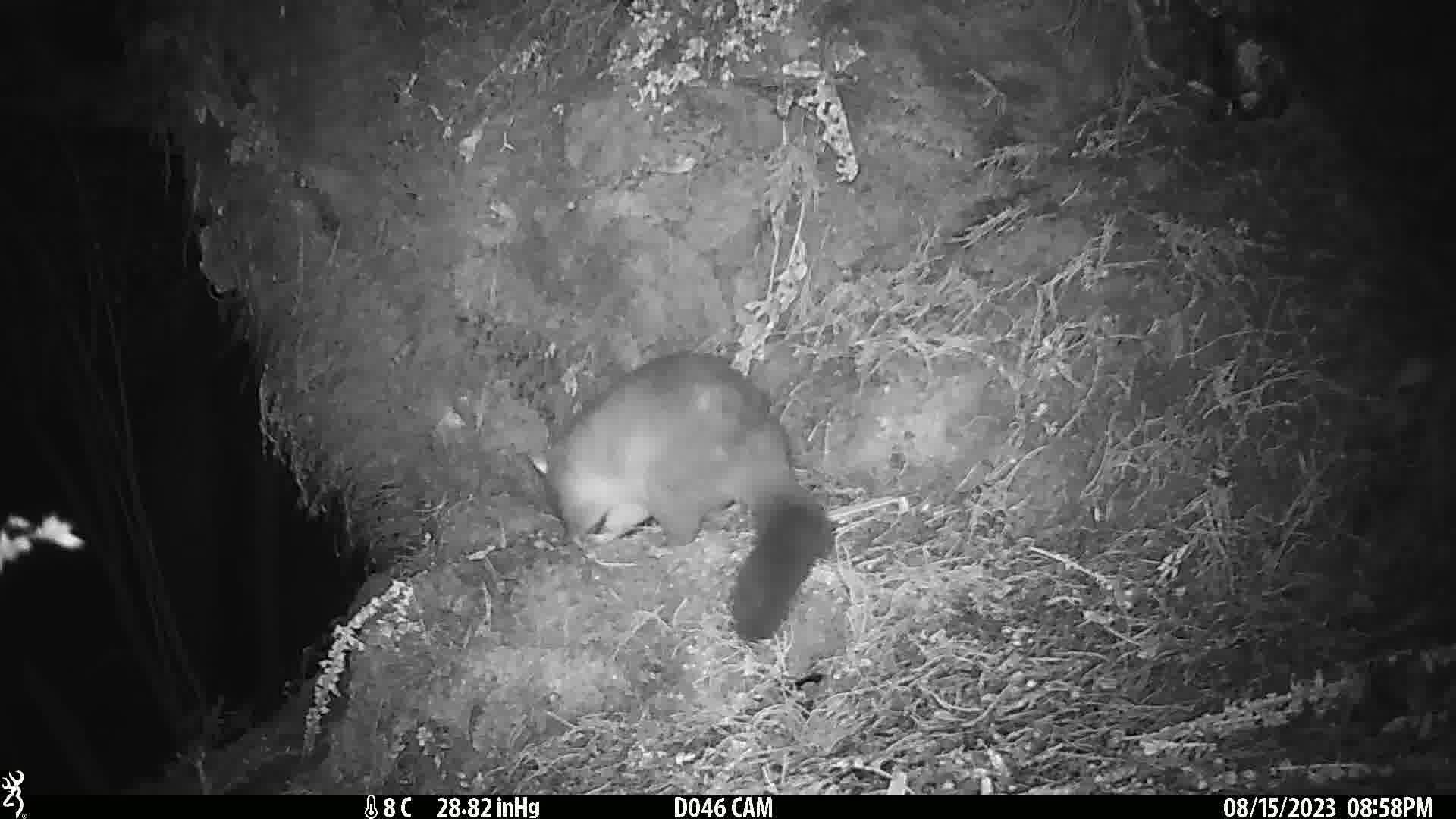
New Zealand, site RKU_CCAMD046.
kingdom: Animalia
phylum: Chordata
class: Mammalia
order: Diprotodontia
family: Phalangeridae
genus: Trichosurus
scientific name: Trichosurus vulpecula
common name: common brushtail possum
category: possum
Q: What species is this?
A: Possum (common brushtail possum) (Trichosurus vulpecula).